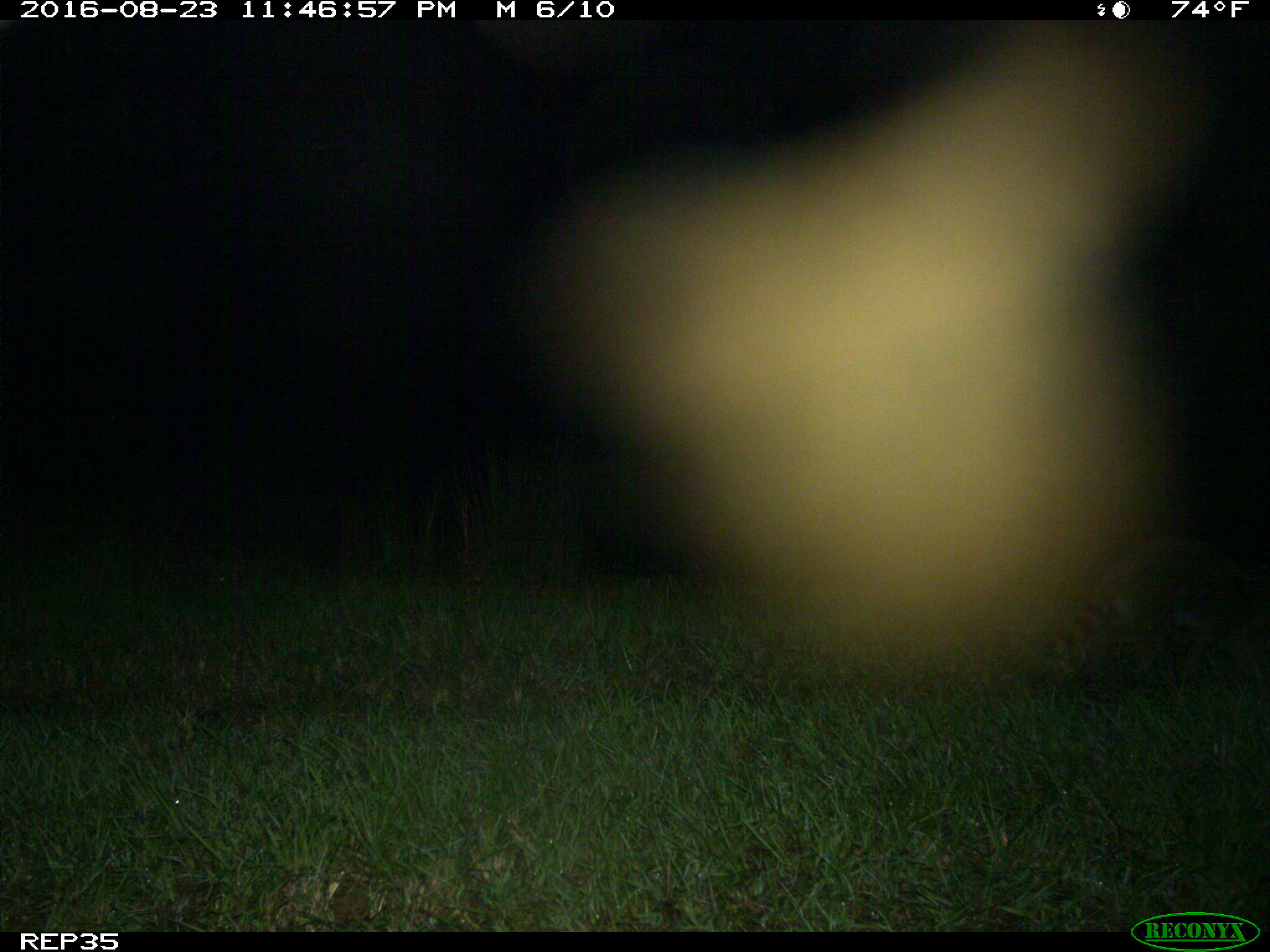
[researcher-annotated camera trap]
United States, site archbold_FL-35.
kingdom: Animalia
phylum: Chordata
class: Mammalia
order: Carnivora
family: Procyonidae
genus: Procyon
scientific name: Procyon lotor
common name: common raccoon